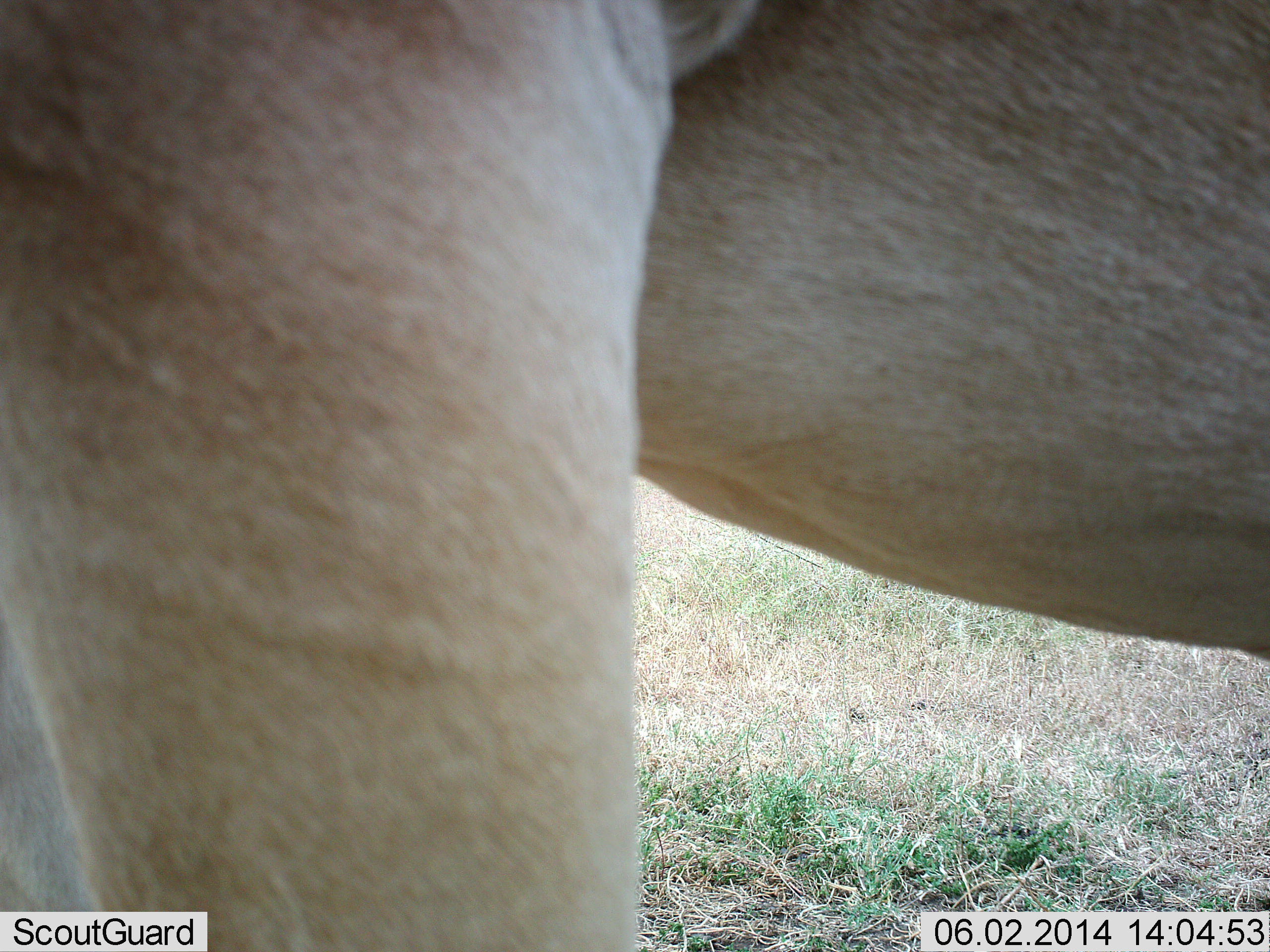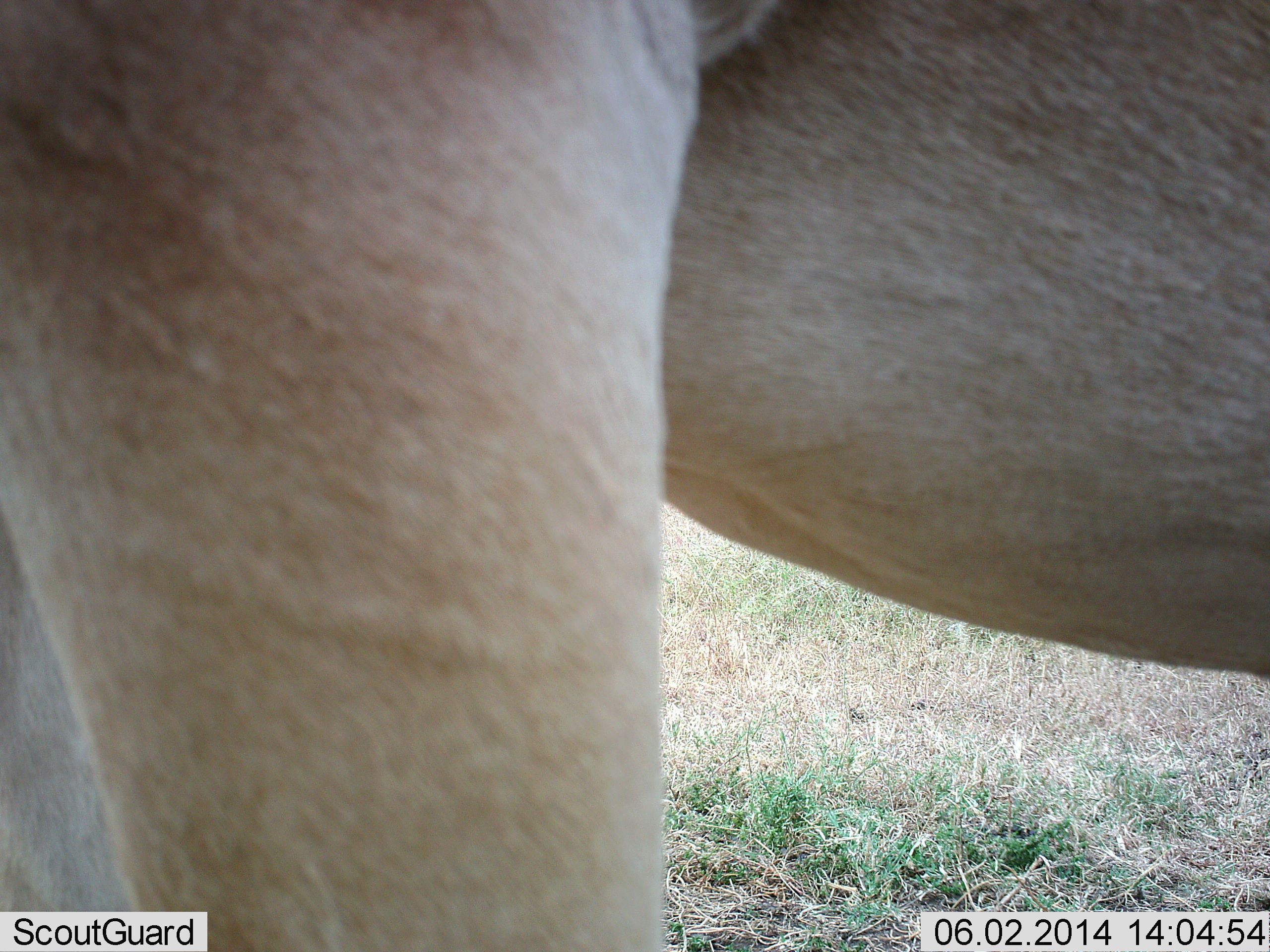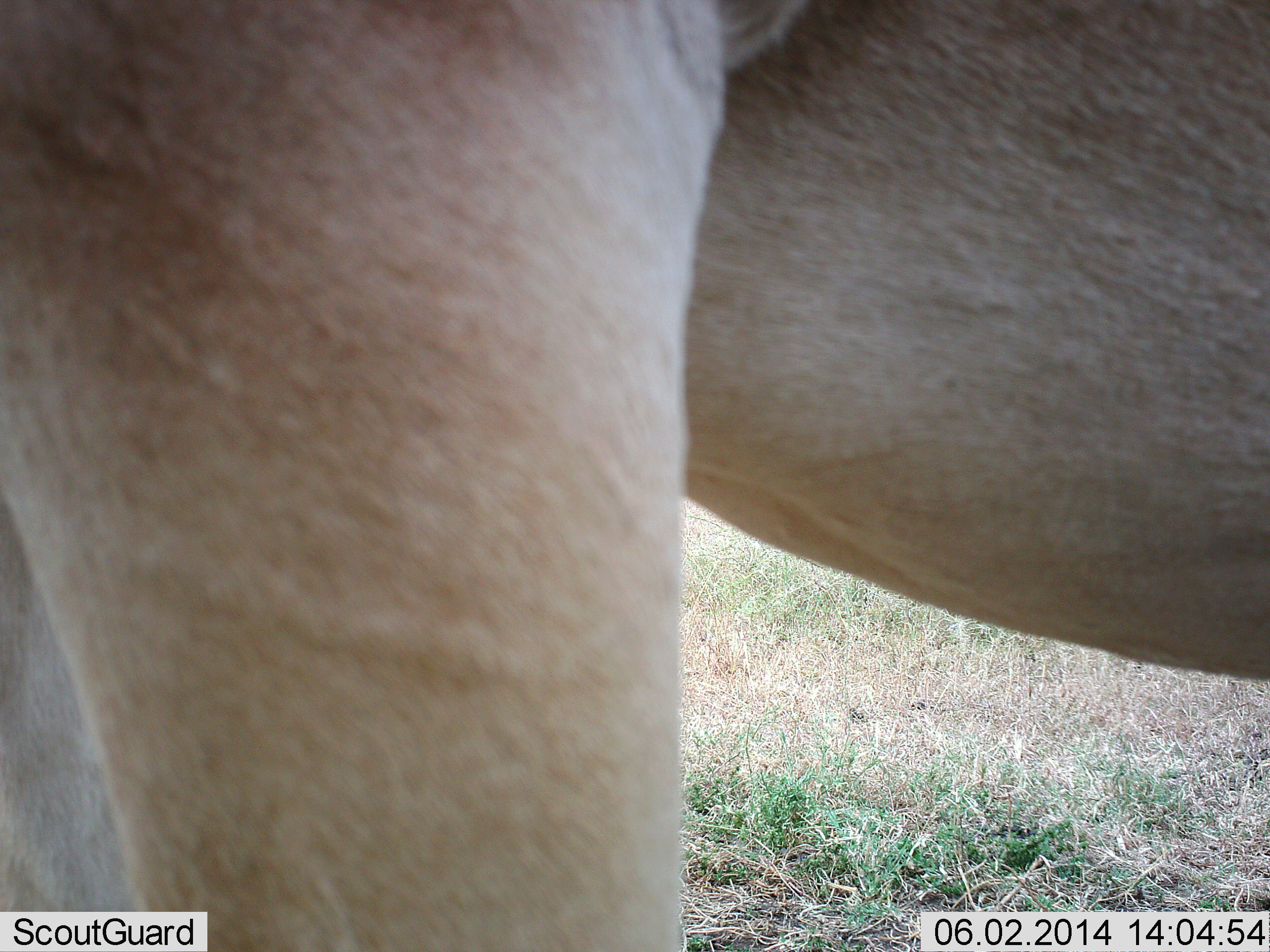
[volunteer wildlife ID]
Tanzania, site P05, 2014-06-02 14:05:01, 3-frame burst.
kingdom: Animalia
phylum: Chordata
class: Mammalia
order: Carnivora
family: Felidae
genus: Panthera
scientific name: Panthera leo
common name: lion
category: lionfemale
Lionfemale (lion) (Panthera leo), count 1. Behavior (volunteer vote fractions): standing 94%, resting 0%, moving 6%, interacting 0%. Young present (vote fraction): 0%. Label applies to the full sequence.